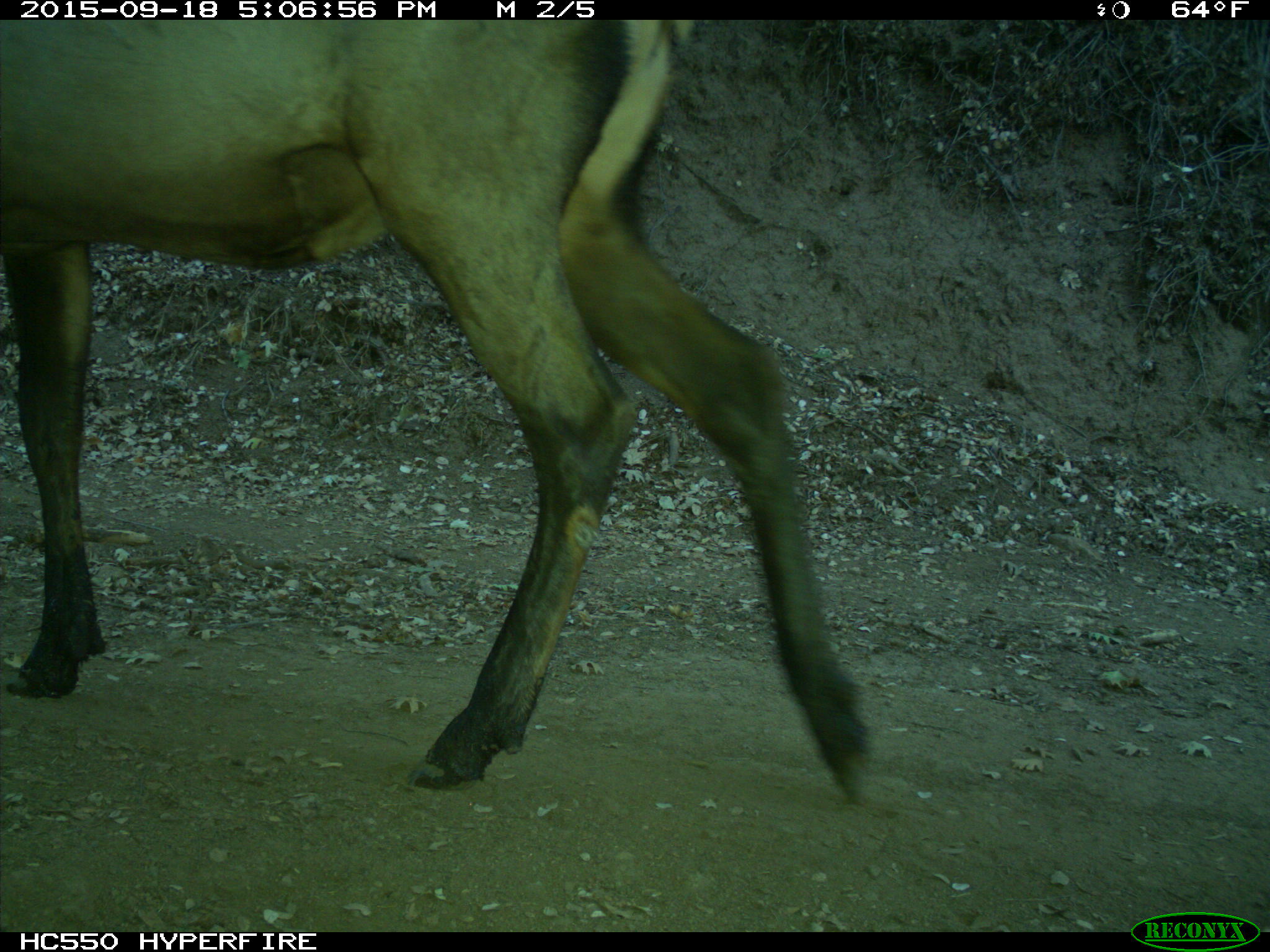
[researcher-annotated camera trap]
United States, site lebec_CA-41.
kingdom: Animalia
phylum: Chordata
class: Mammalia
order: Artiodactyla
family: Cervidae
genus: Cervus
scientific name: Cervus canadensis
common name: elk